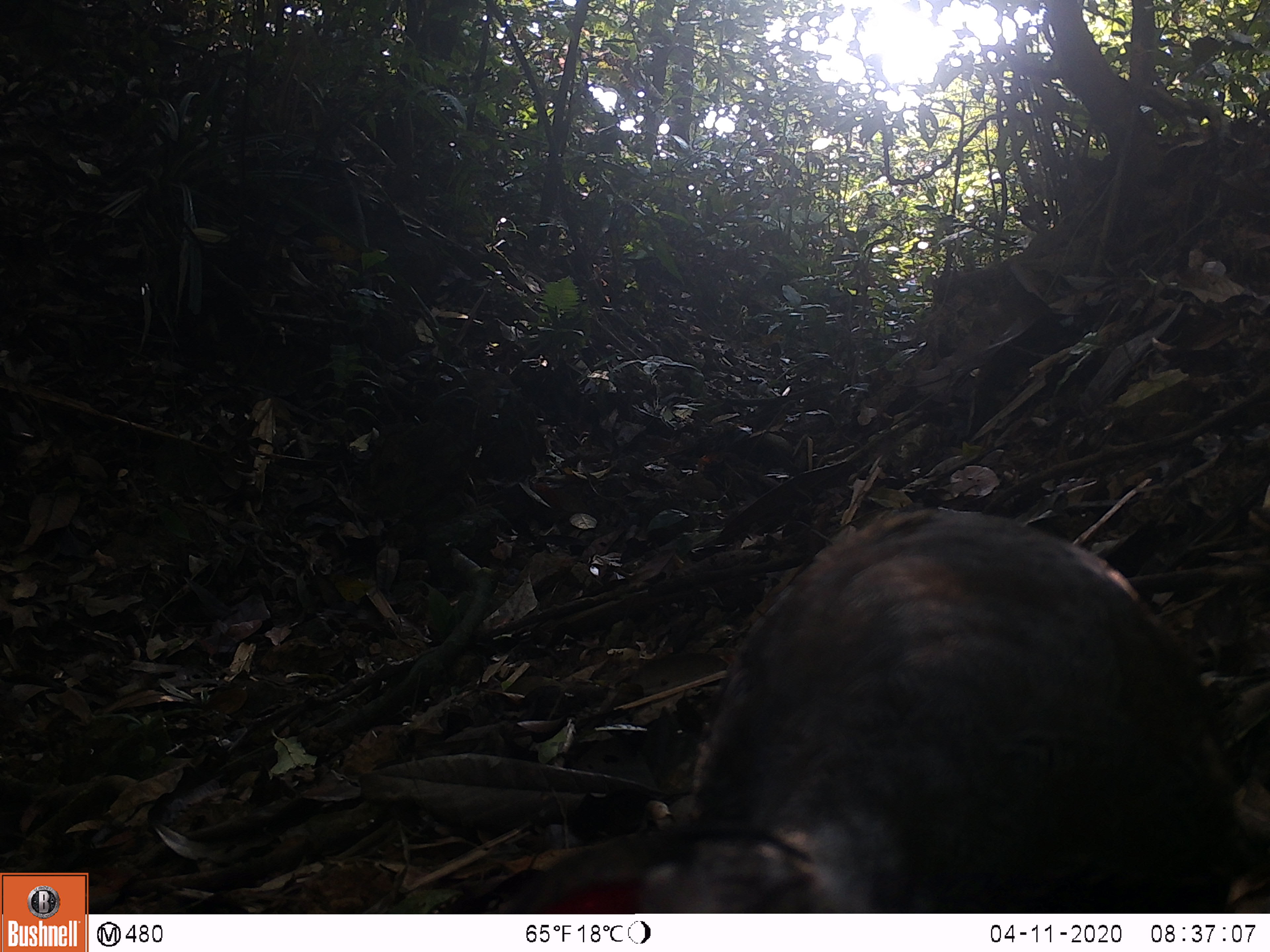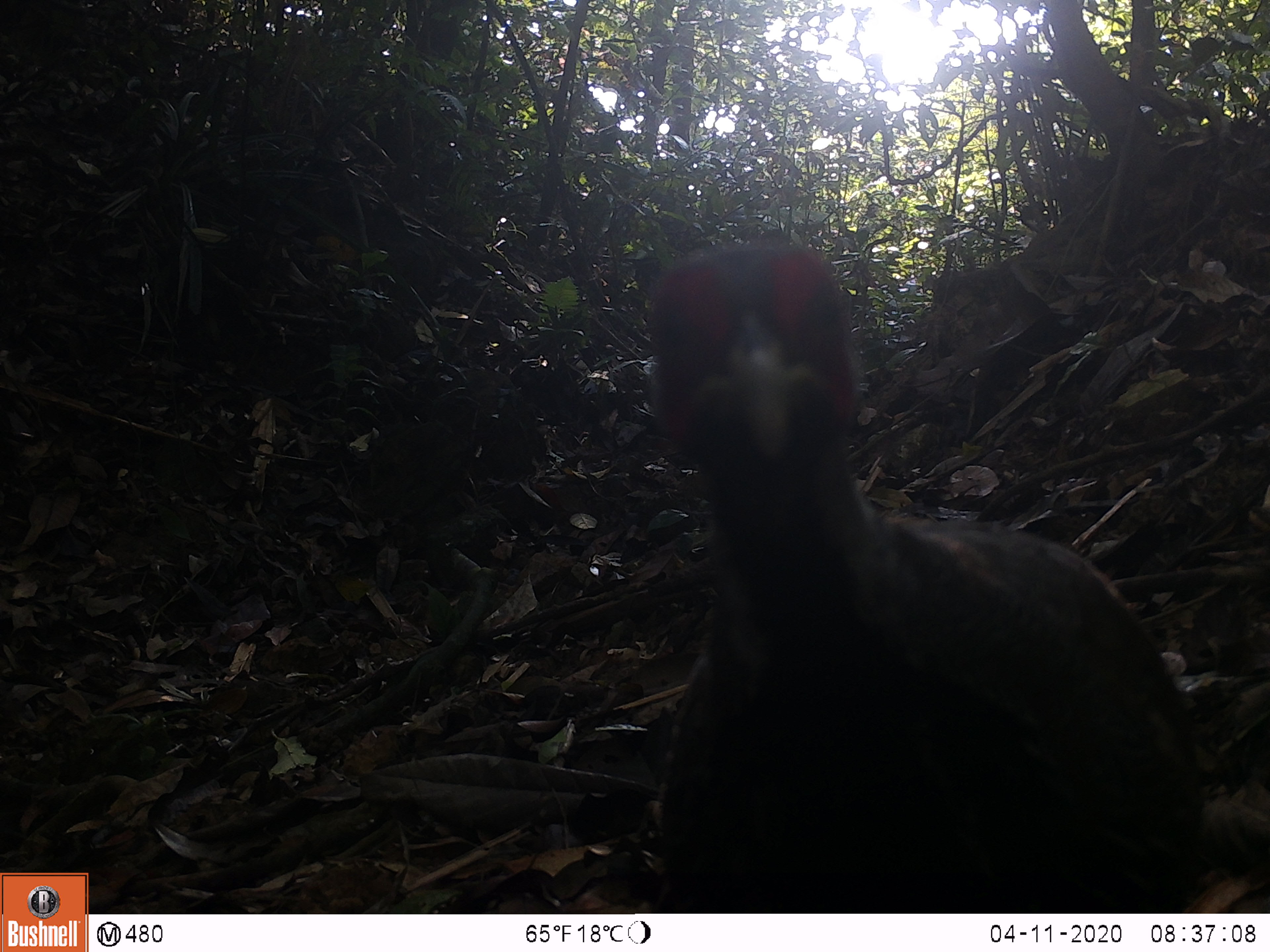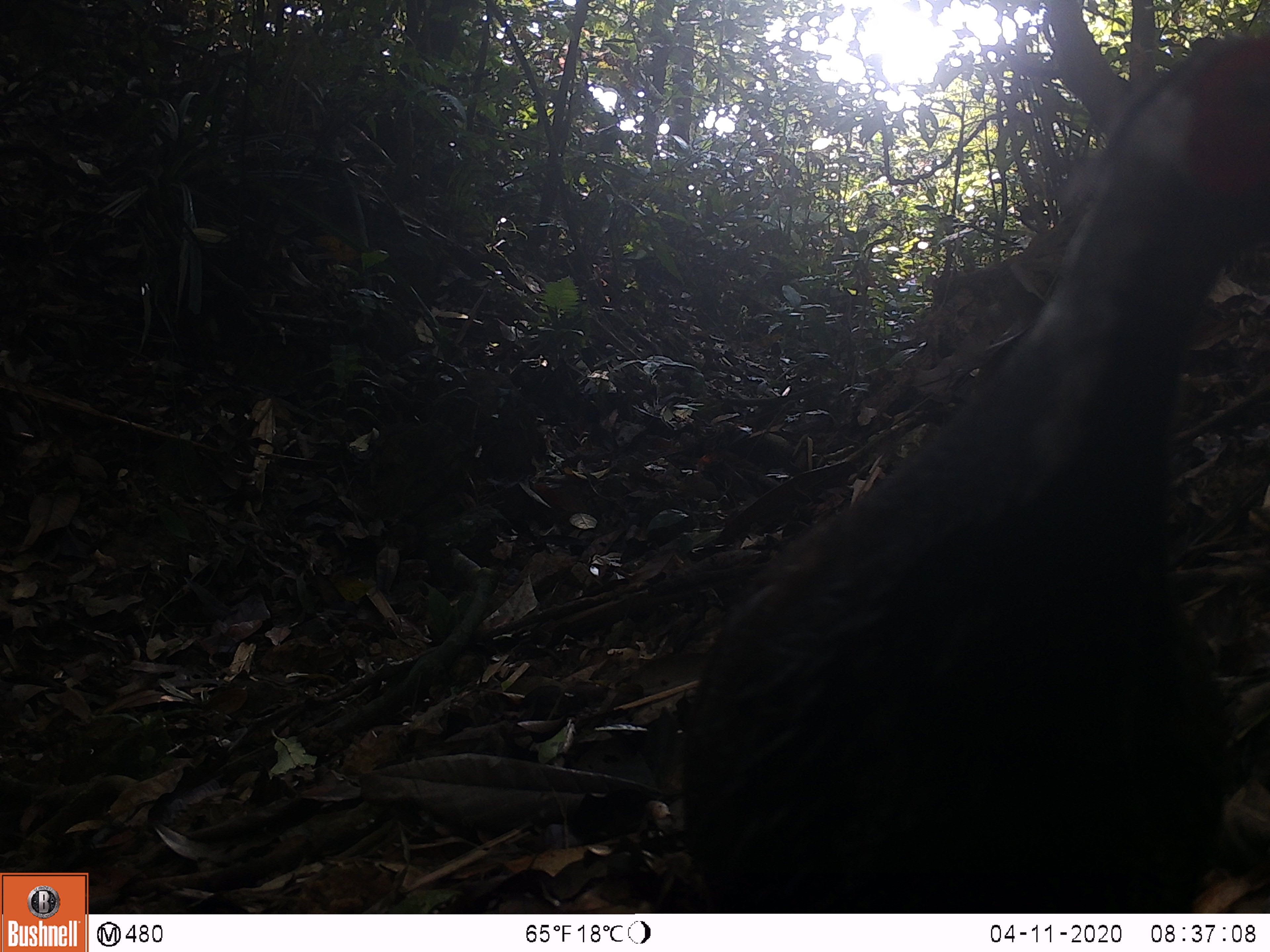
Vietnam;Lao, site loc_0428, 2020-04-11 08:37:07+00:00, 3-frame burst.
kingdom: Animalia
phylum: Chordata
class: Aves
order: Galliformes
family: Phasianidae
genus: Lophura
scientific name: Lophura nycthemera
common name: silver pheasant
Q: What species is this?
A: Silver pheasant (Lophura nycthemera).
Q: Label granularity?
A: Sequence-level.